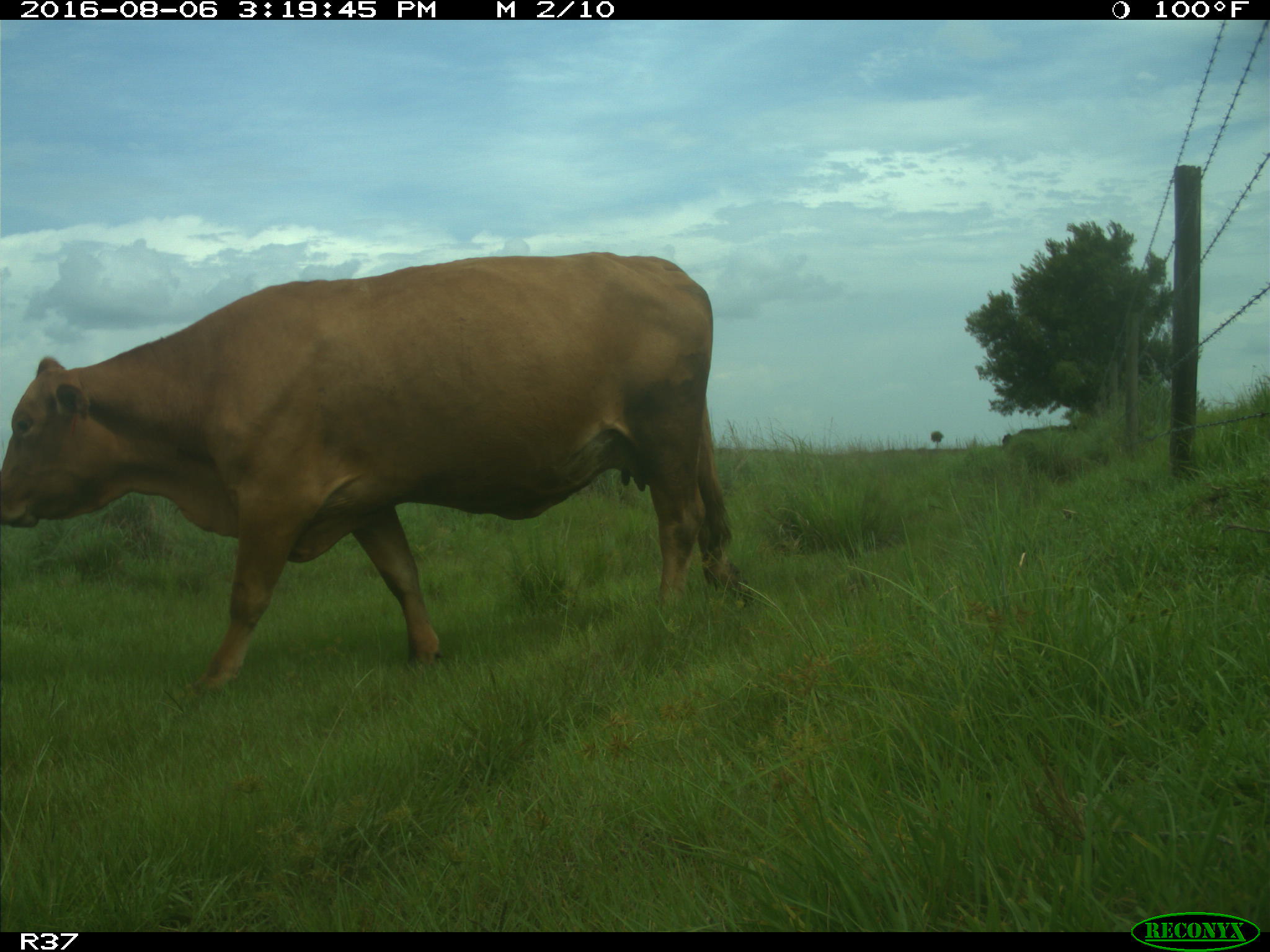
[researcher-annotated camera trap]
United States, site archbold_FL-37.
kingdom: Animalia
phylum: Chordata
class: Mammalia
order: Artiodactyla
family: Bovidae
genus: Bos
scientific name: Bos taurus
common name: domestic cow